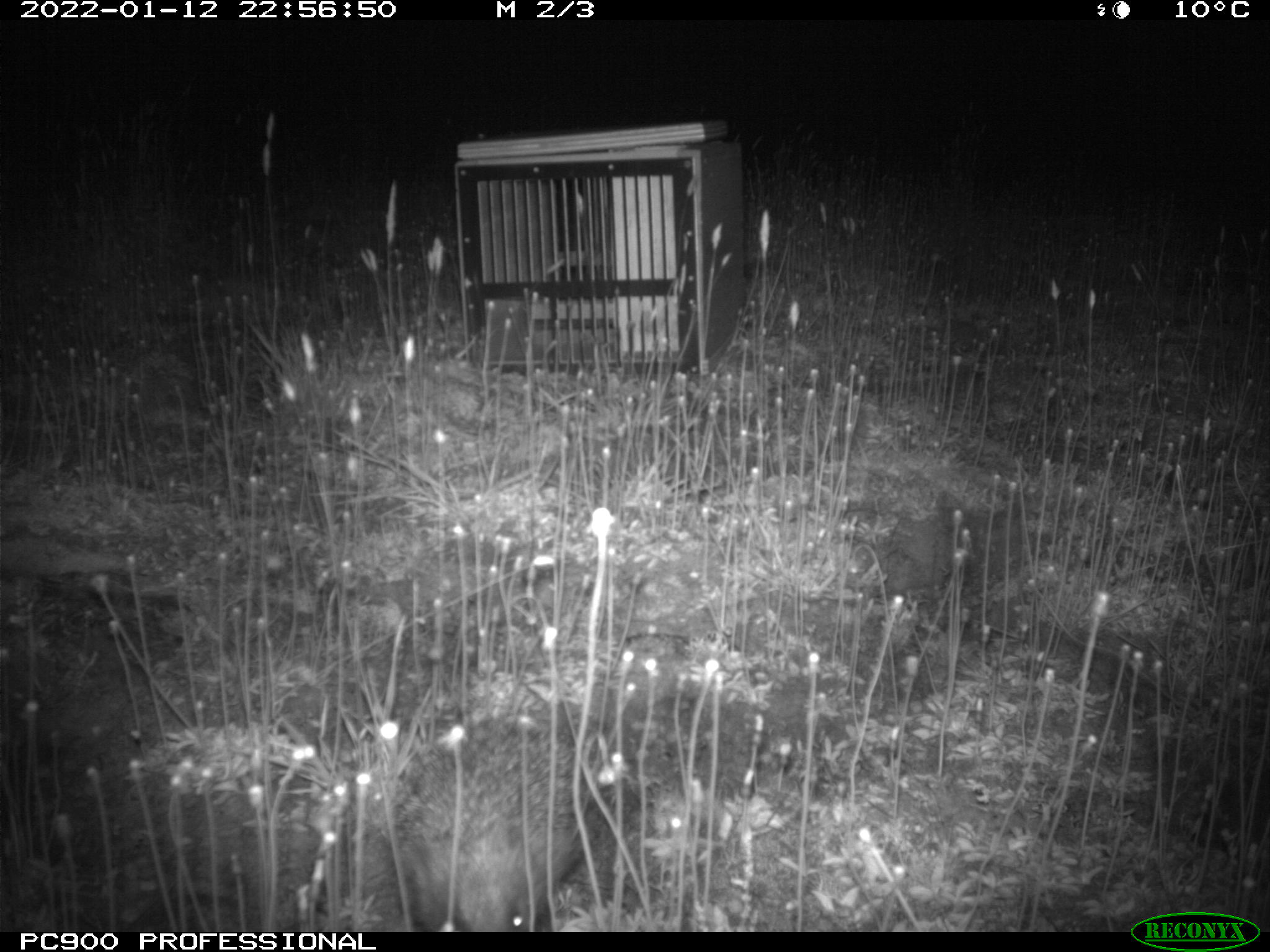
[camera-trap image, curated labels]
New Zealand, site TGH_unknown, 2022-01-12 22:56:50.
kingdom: Animalia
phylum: Chordata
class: Mammalia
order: Eulipotyphla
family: Erinaceidae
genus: Erinaceus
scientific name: Erinaceus europaeus europaeus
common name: european hedgehog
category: hedgehog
Hedgehog (european hedgehog) (Erinaceus europaeus europaeus).